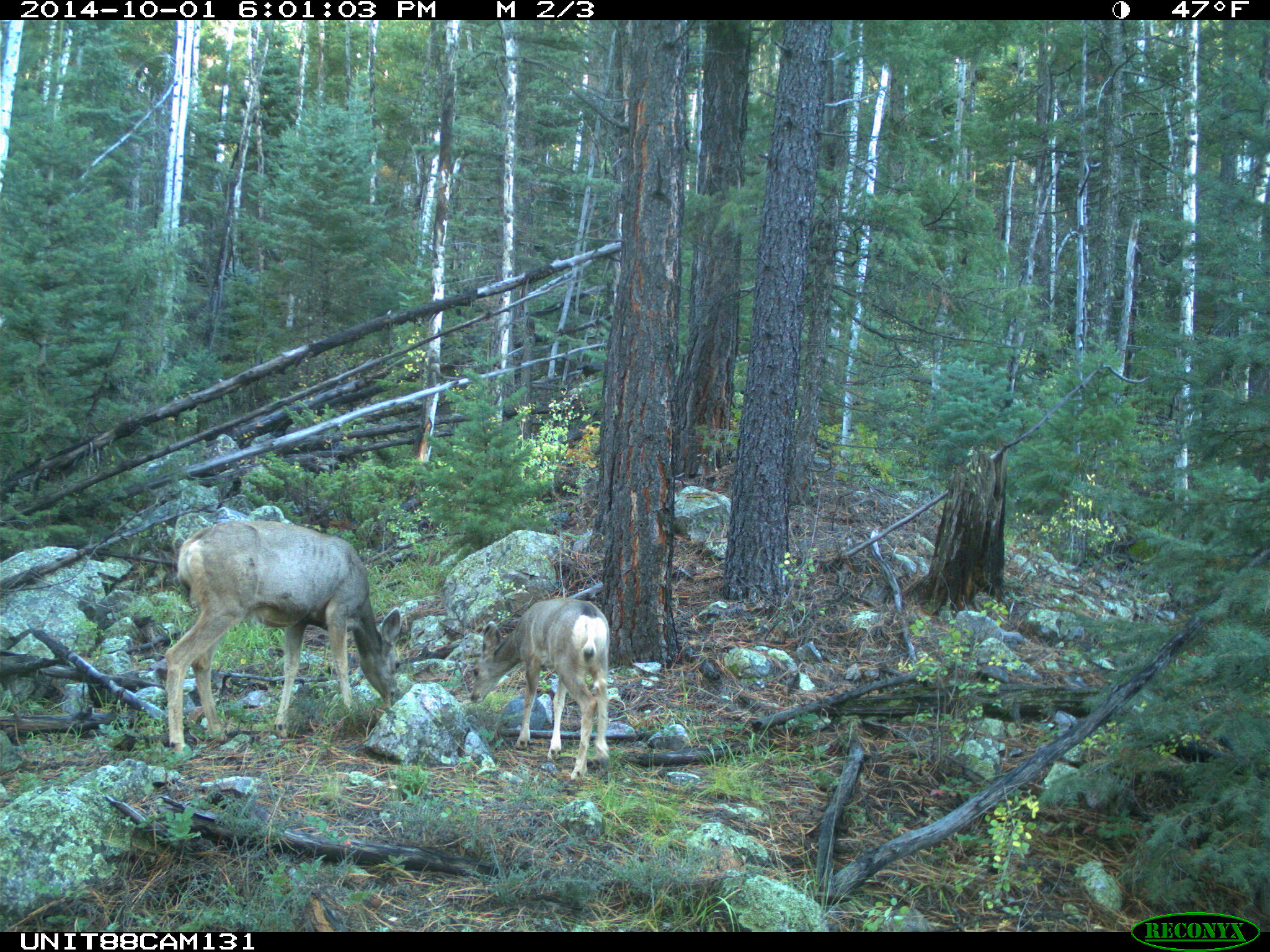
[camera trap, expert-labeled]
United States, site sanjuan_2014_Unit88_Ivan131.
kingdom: Animalia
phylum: Chordata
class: Mammalia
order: Artiodactyla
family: Cervidae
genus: Odocoileus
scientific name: Odocoileus hemionus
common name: mule deer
Odocoileus hemionus (mule deer).